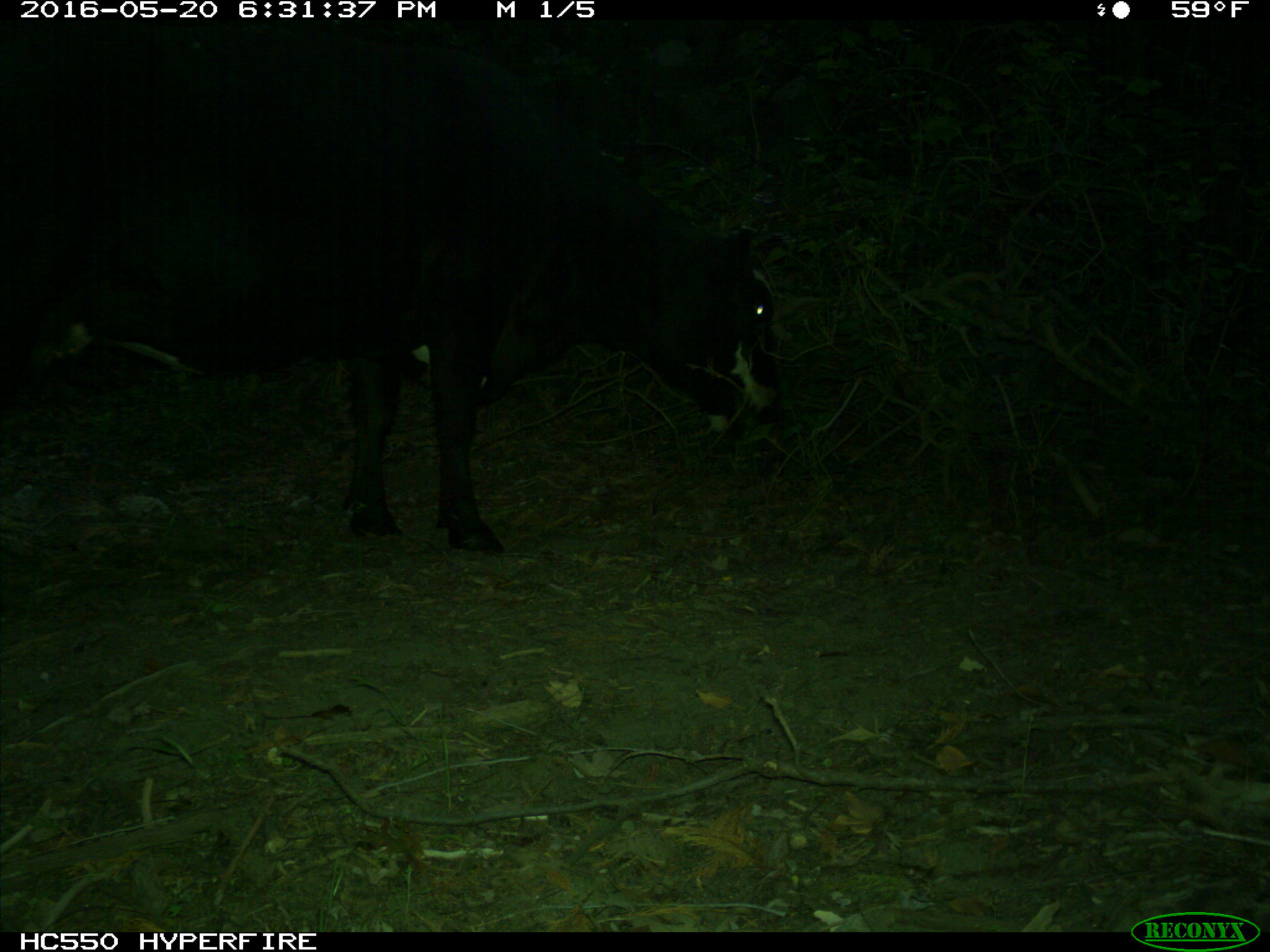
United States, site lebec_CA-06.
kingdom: Animalia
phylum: Chordata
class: Mammalia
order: Artiodactyla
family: Bovidae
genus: Bos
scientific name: Bos taurus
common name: domestic cow